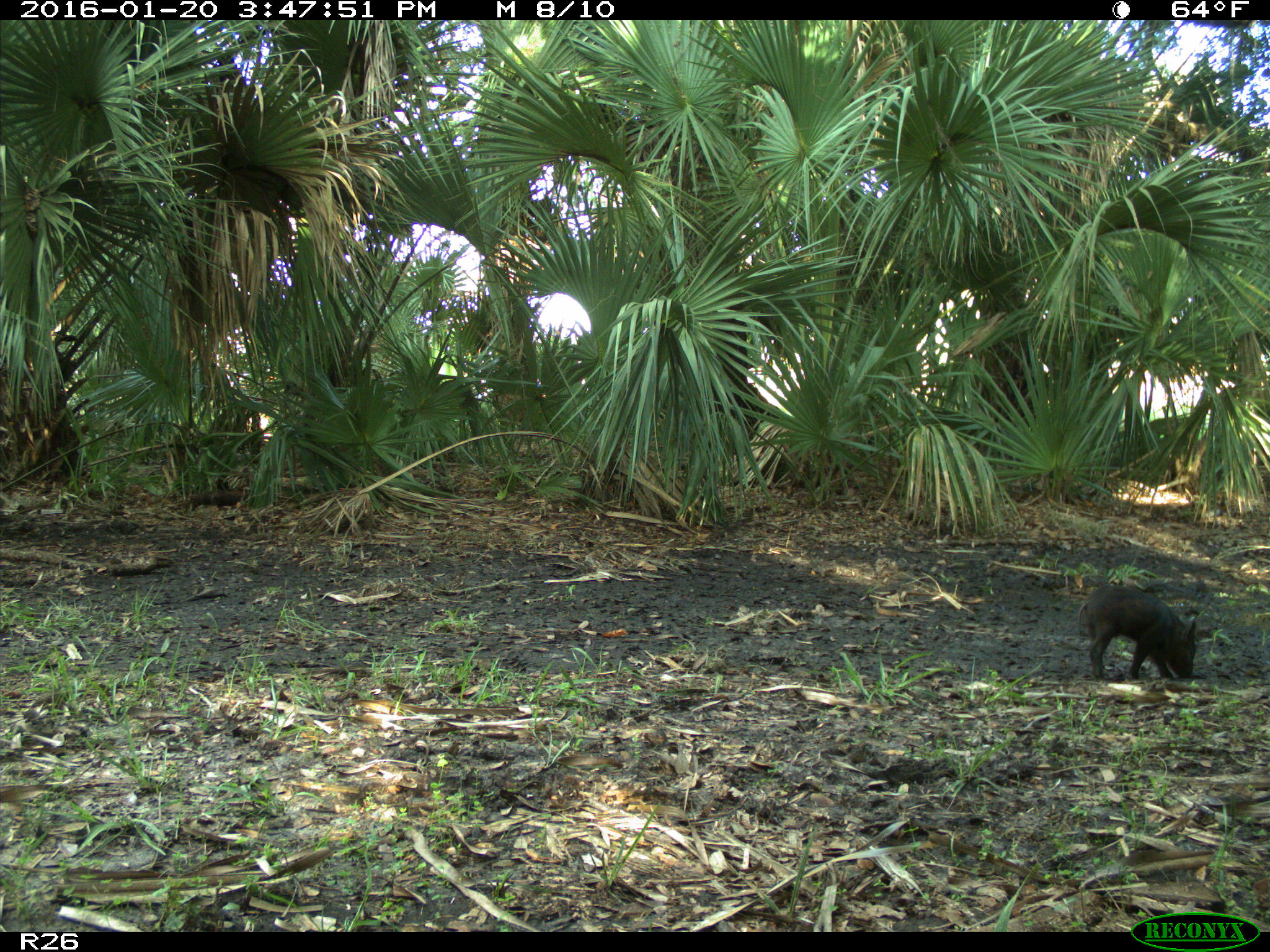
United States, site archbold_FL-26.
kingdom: Animalia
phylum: Chordata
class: Mammalia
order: Artiodactyla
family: Suidae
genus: Sus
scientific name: Sus scrofa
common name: wild boar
Sus scrofa (wild boar).